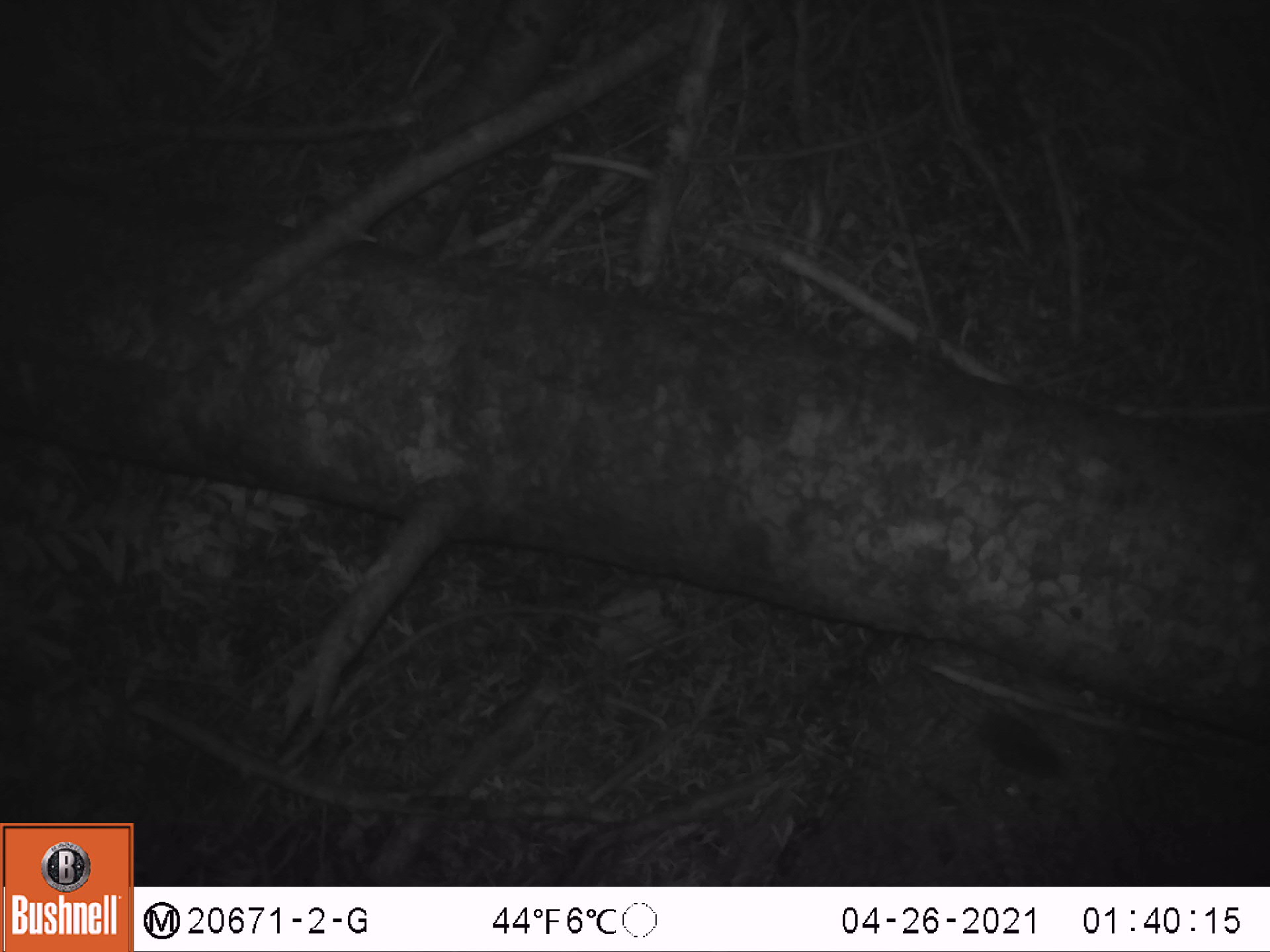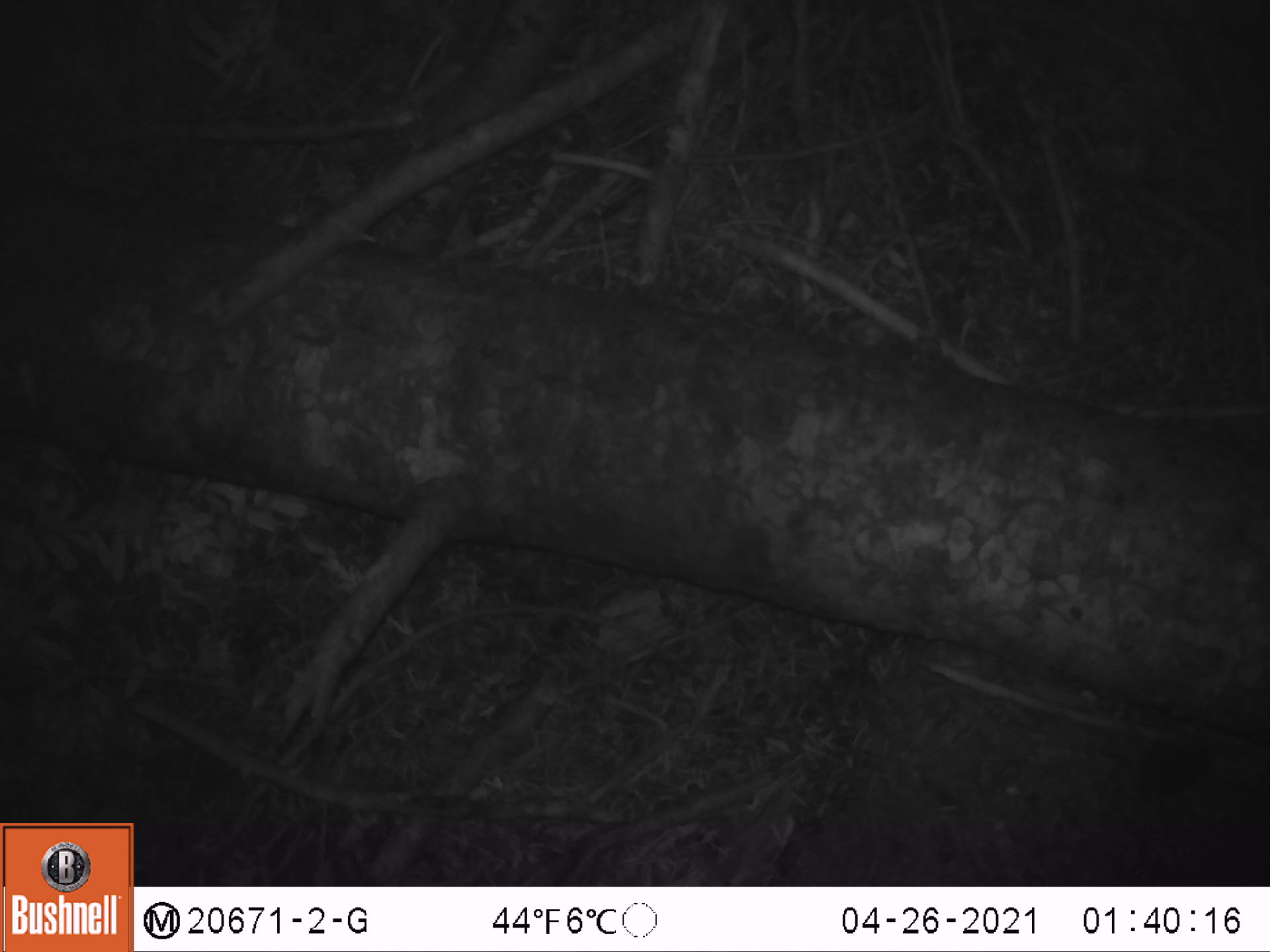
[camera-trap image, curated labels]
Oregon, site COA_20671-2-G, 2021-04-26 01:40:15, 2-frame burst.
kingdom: Animalia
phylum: Chordata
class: Mammalia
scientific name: Mammalia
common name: small mammal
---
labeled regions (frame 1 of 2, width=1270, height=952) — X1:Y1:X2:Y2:
small mammal: 872:630:1109:823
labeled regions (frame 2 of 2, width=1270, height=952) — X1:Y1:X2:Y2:
small mammal: 1059:715:1250:823